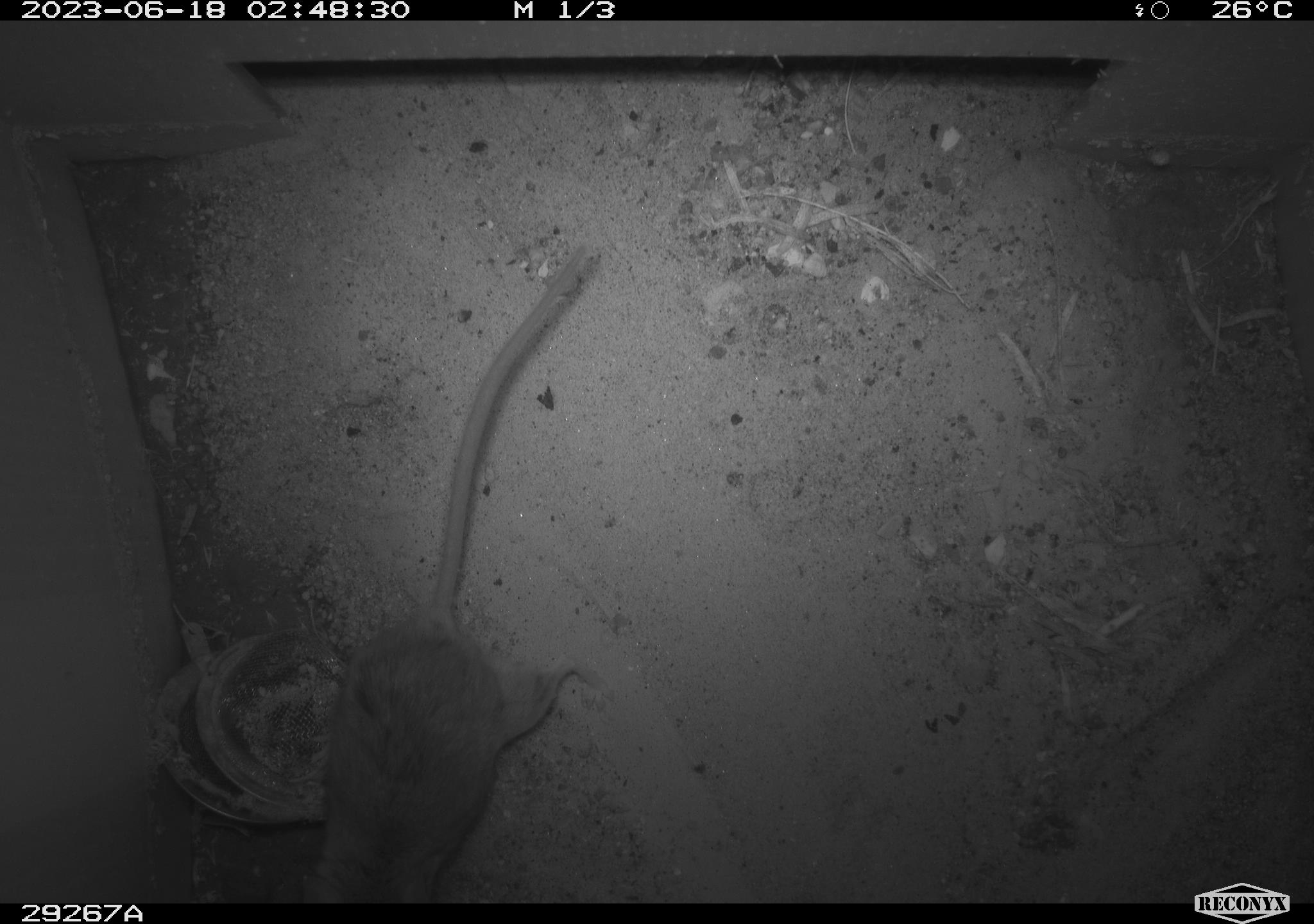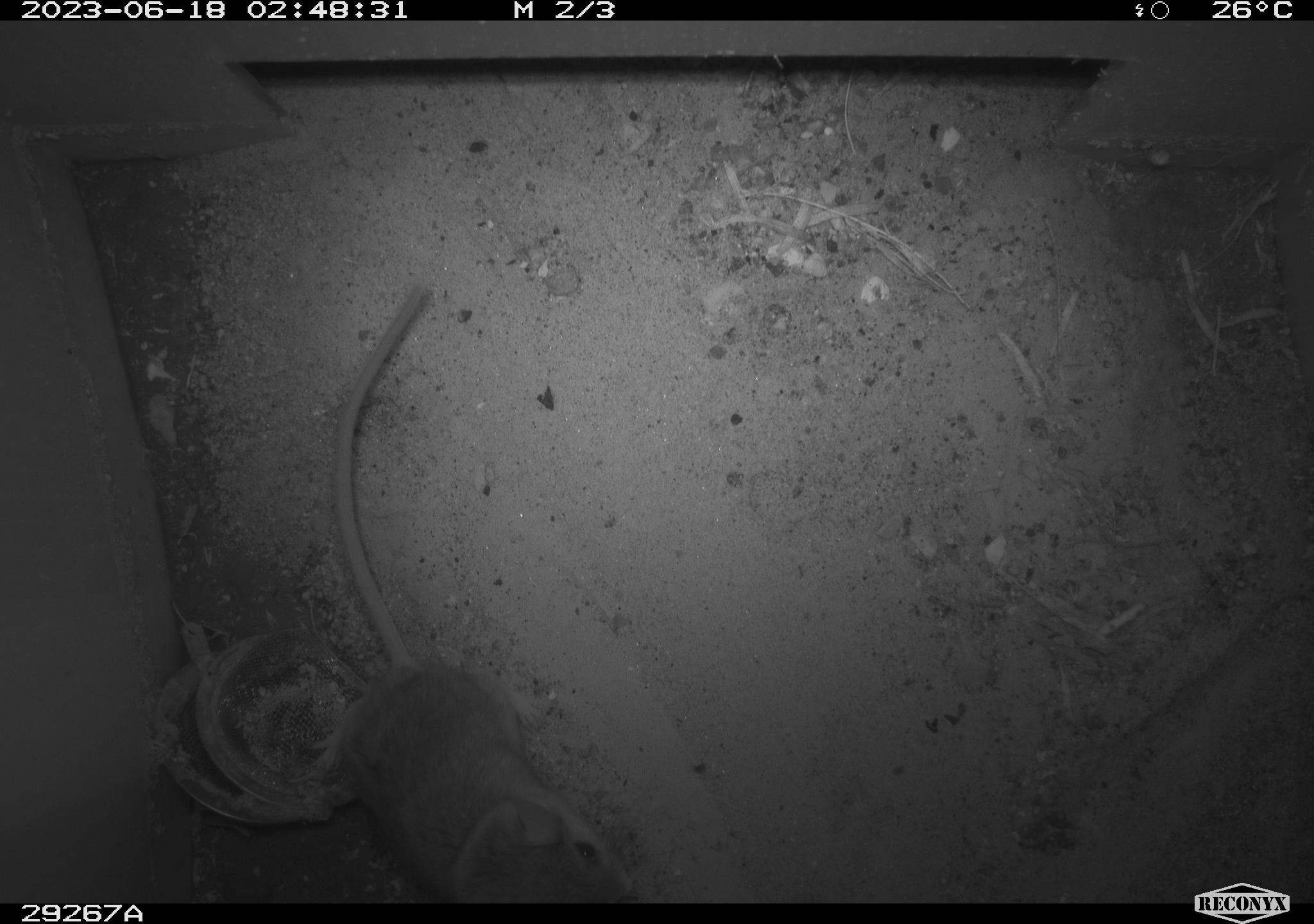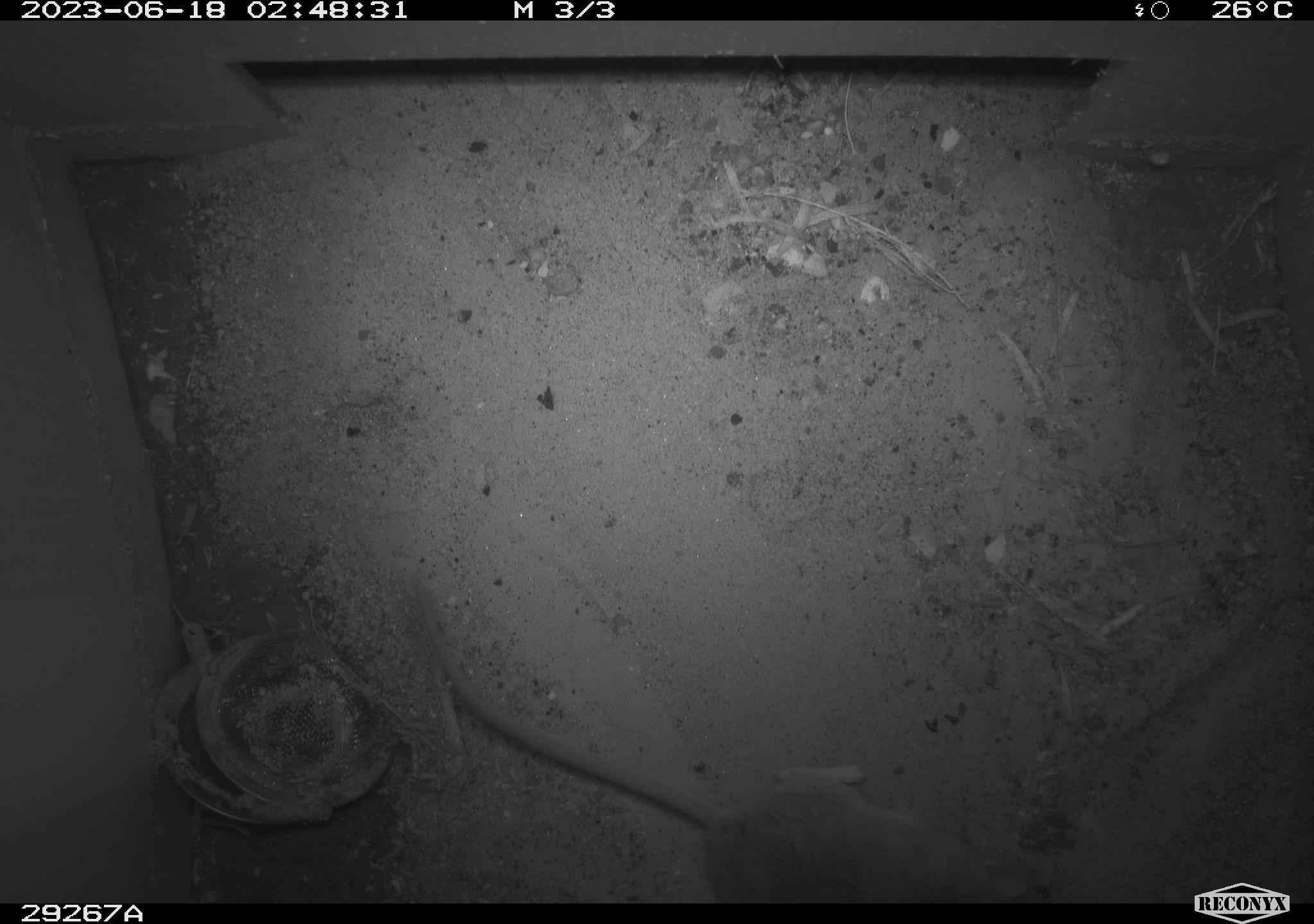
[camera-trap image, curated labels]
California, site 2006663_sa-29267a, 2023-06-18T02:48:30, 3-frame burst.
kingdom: Animalia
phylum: Chordata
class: Mammalia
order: Rodentia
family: Cricetidae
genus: Peromyscus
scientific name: Peromyscus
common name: deer mice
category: peromyscus species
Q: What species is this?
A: Peromyscus species (deer mice) (Peromyscus).